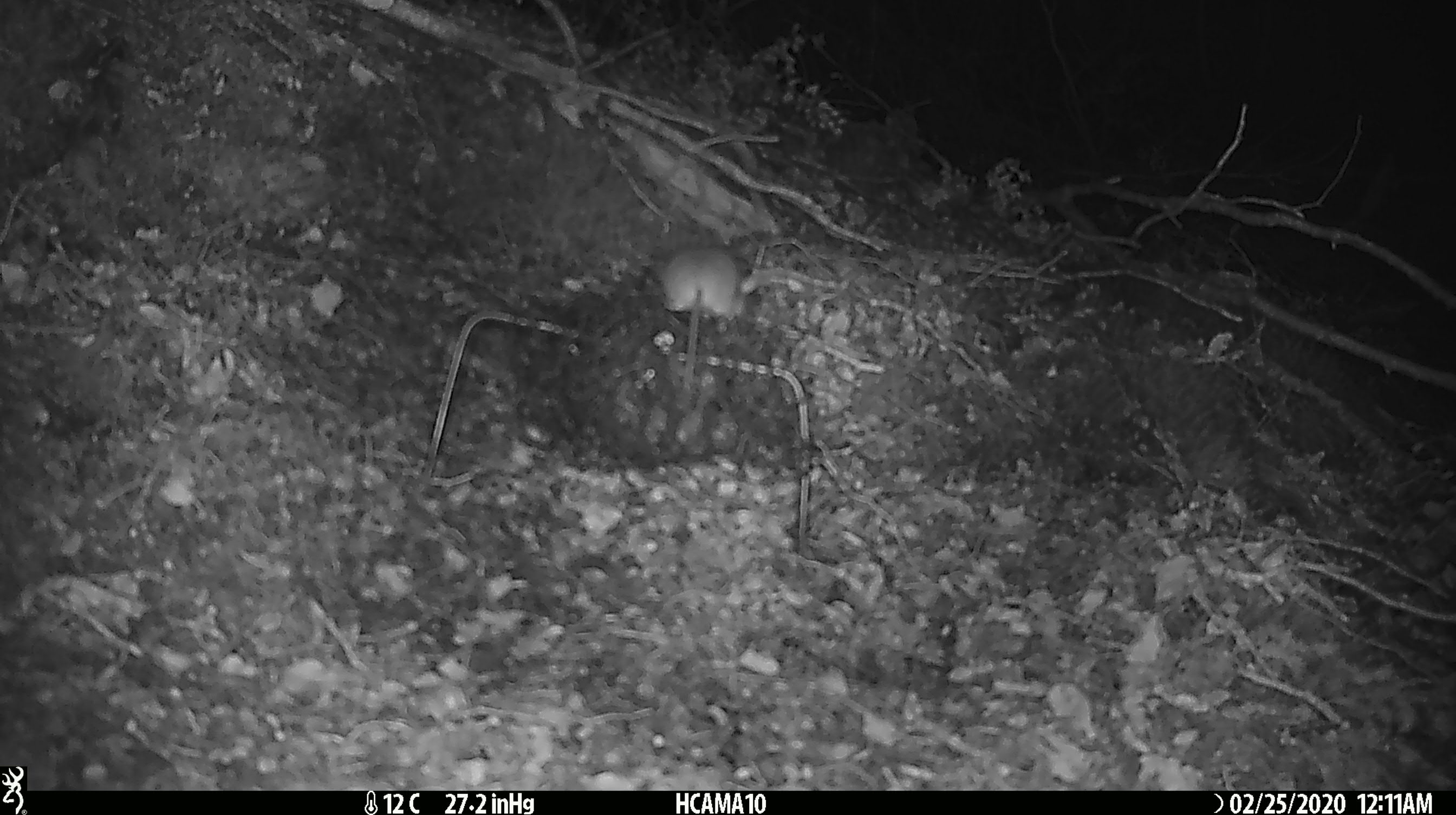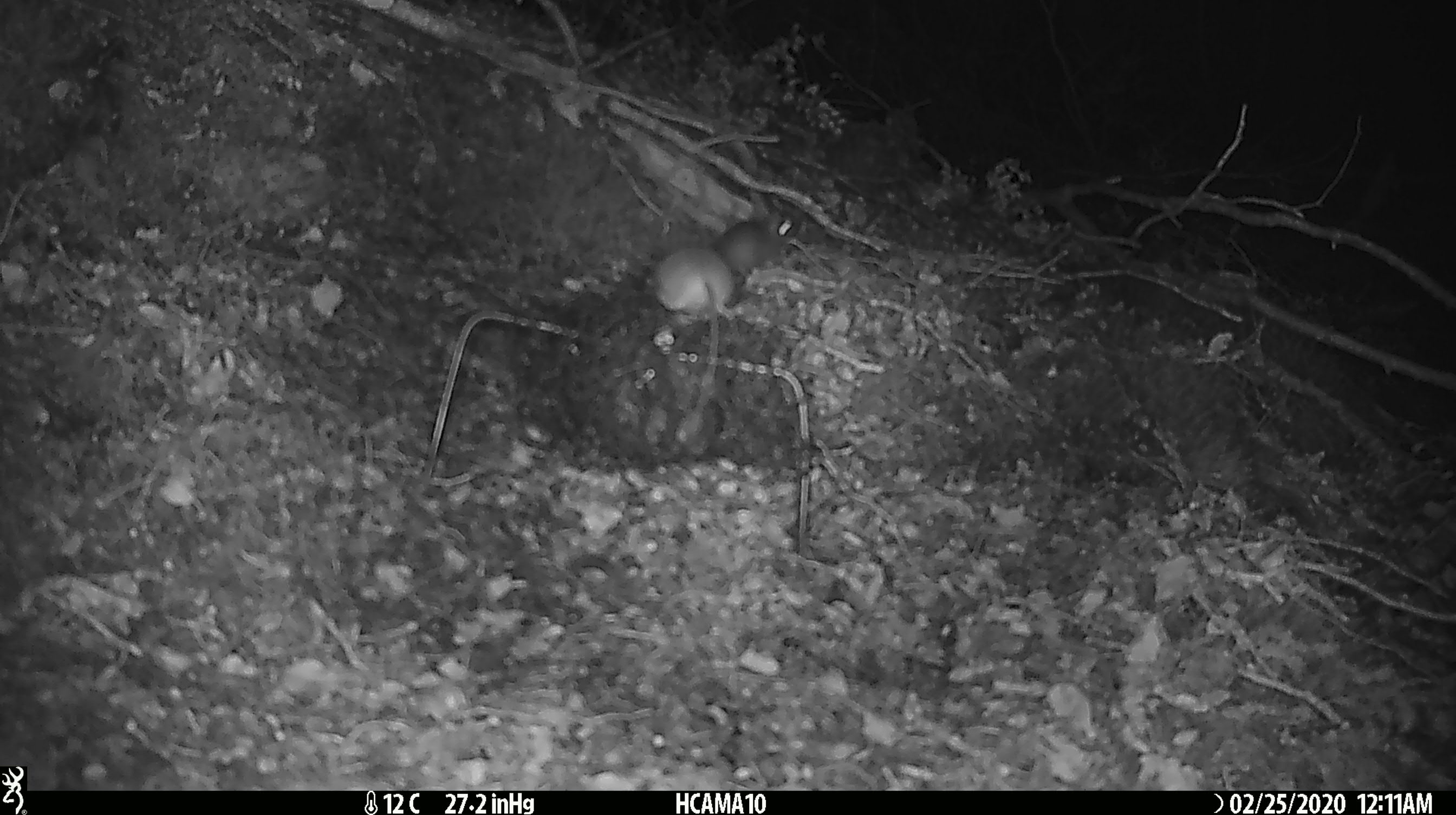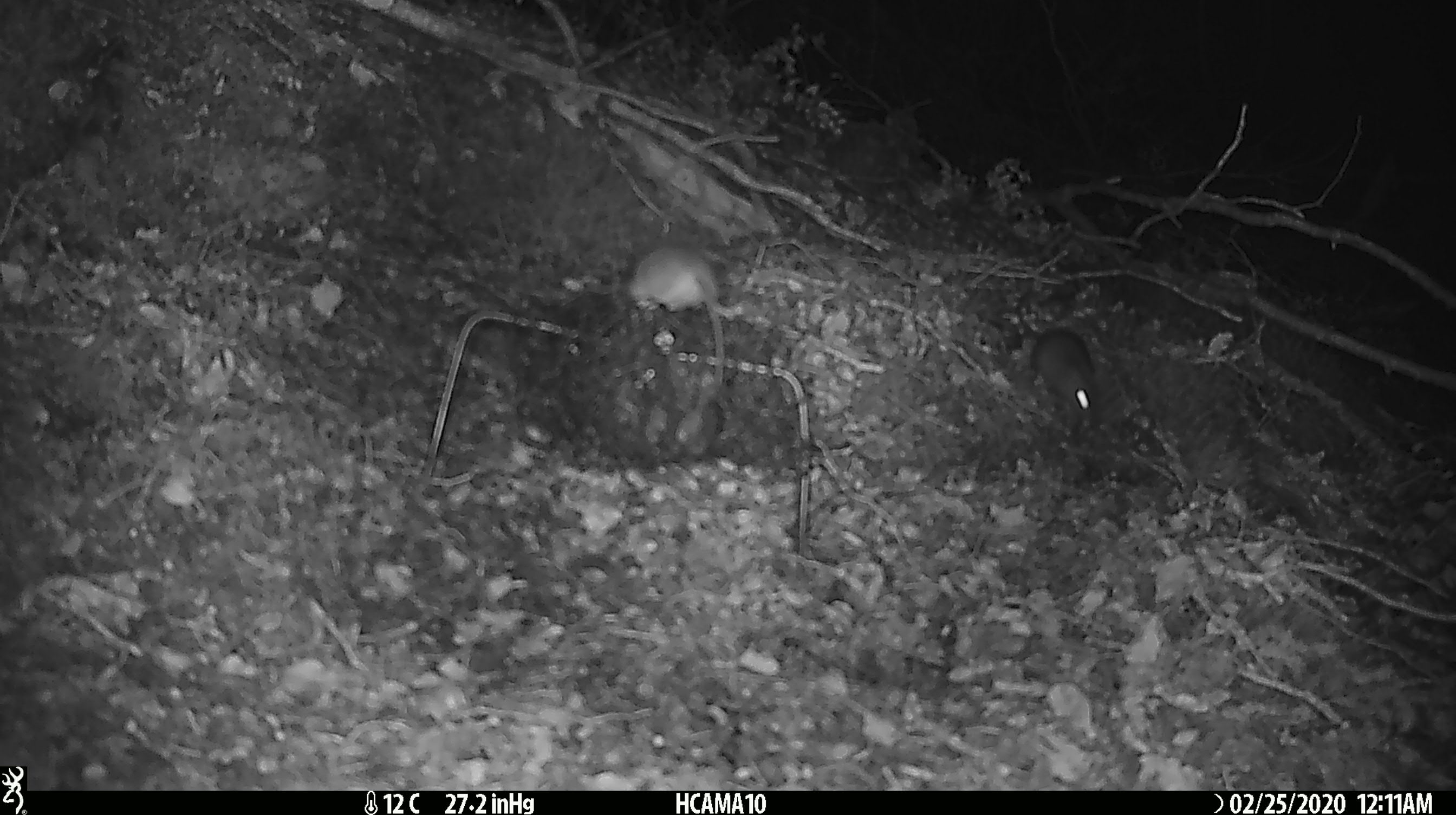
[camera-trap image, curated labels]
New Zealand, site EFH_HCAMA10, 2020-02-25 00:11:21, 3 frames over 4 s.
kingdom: Animalia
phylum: Chordata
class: Mammalia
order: Rodentia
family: Muridae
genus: Mus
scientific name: Mus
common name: mouse